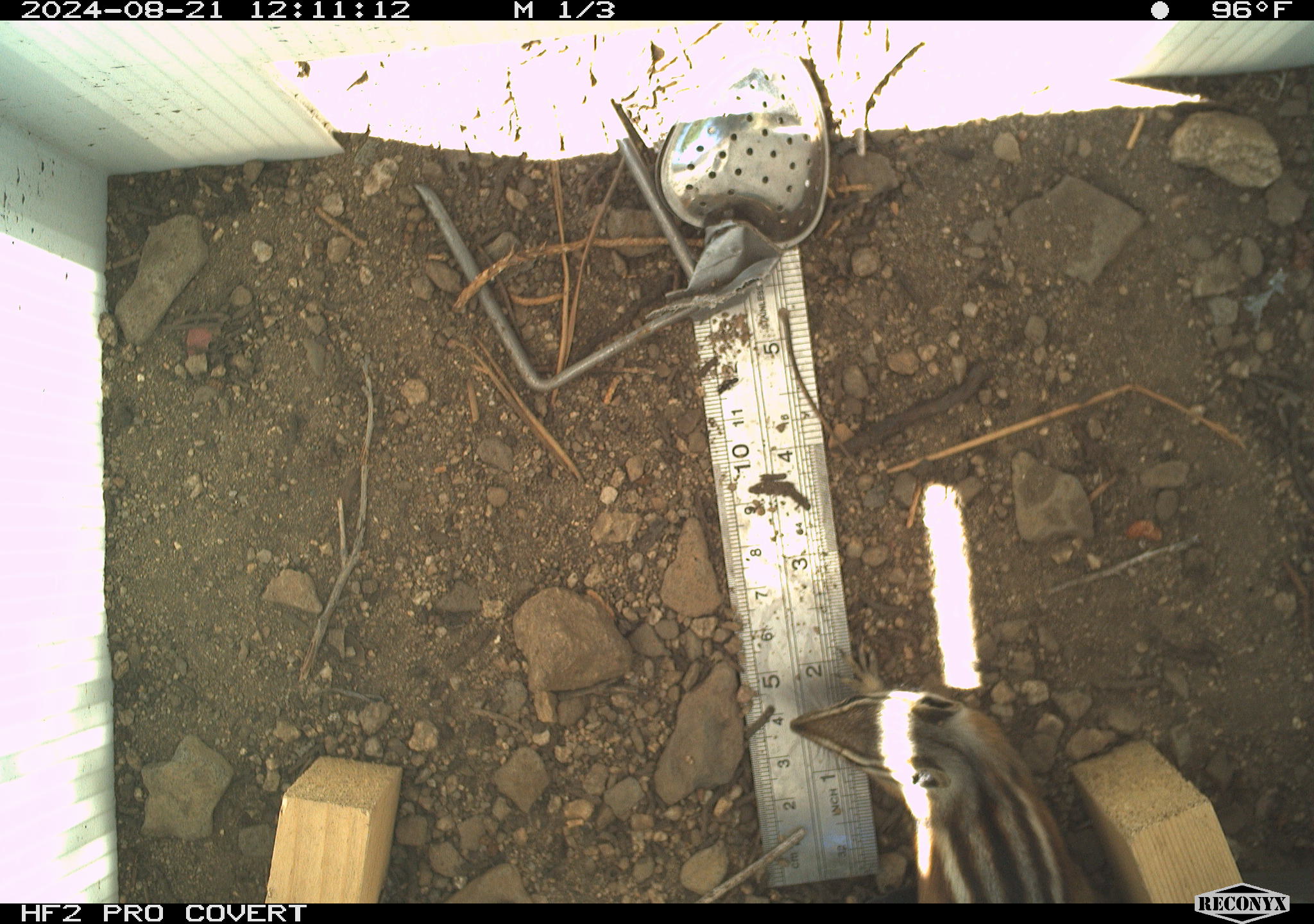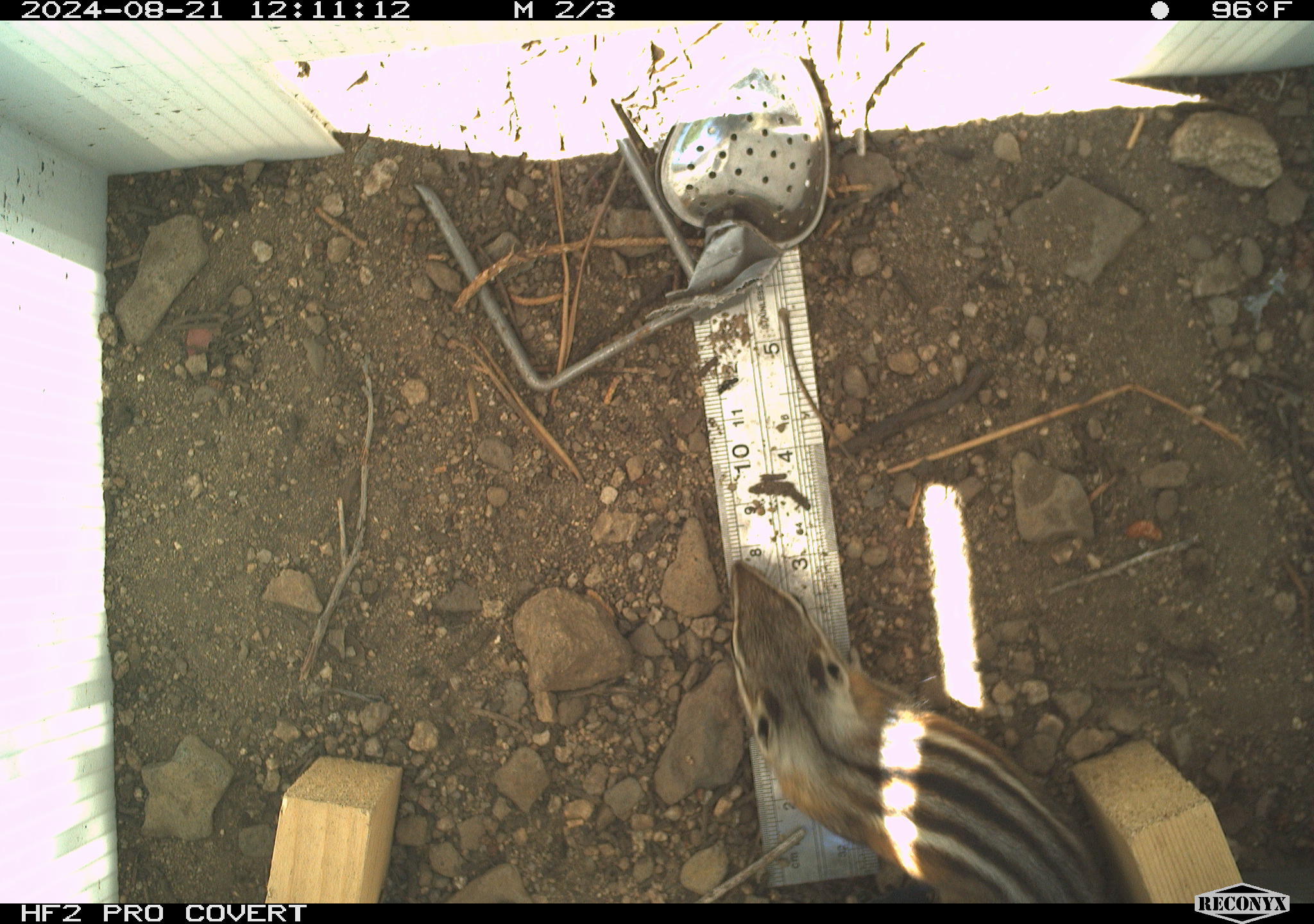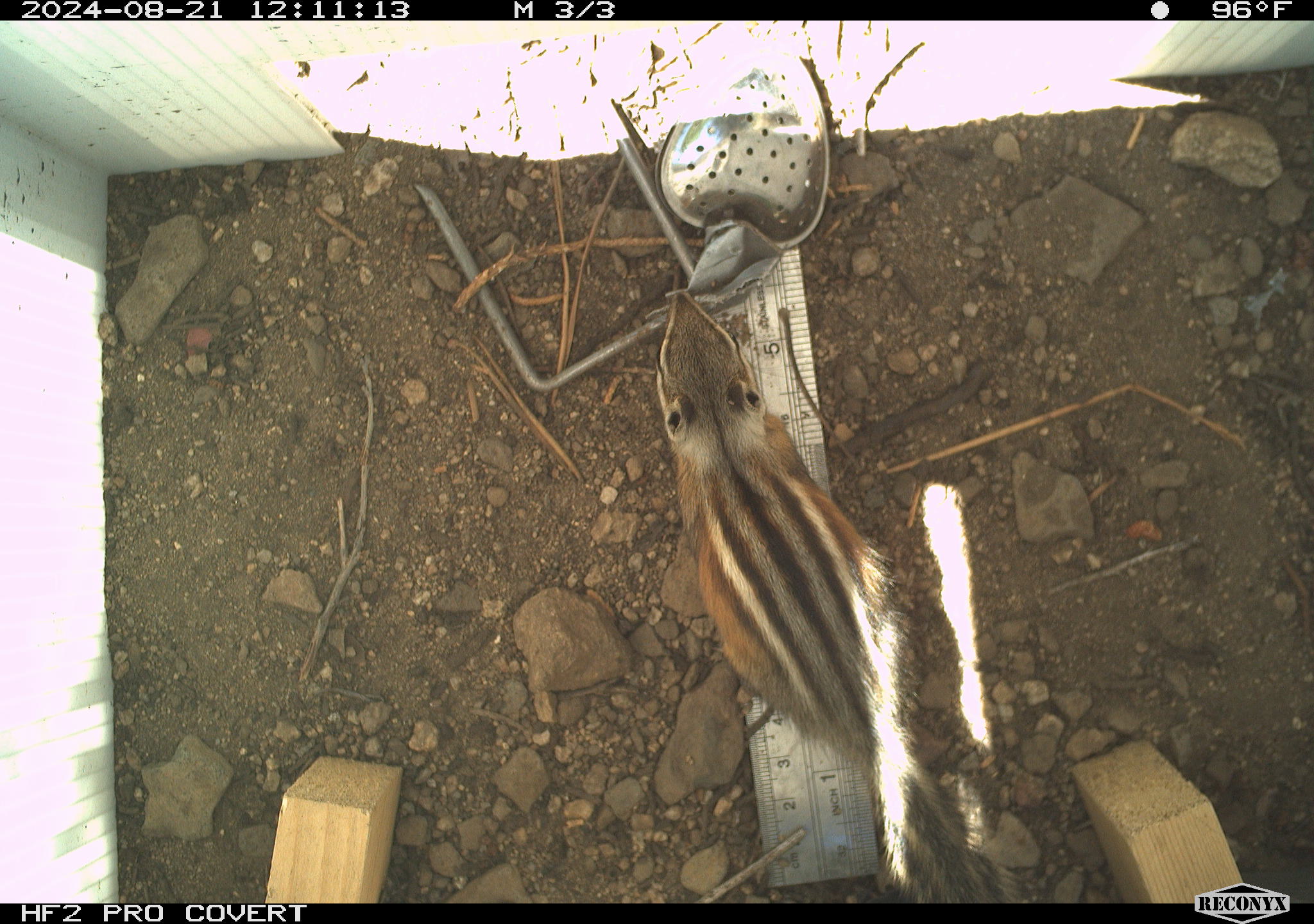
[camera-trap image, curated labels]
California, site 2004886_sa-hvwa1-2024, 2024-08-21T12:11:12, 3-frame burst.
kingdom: Animalia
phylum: Chordata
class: Mammalia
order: Rodentia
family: Sciuridae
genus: Neotamias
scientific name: Neotamias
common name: western chipmunks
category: neotamias species